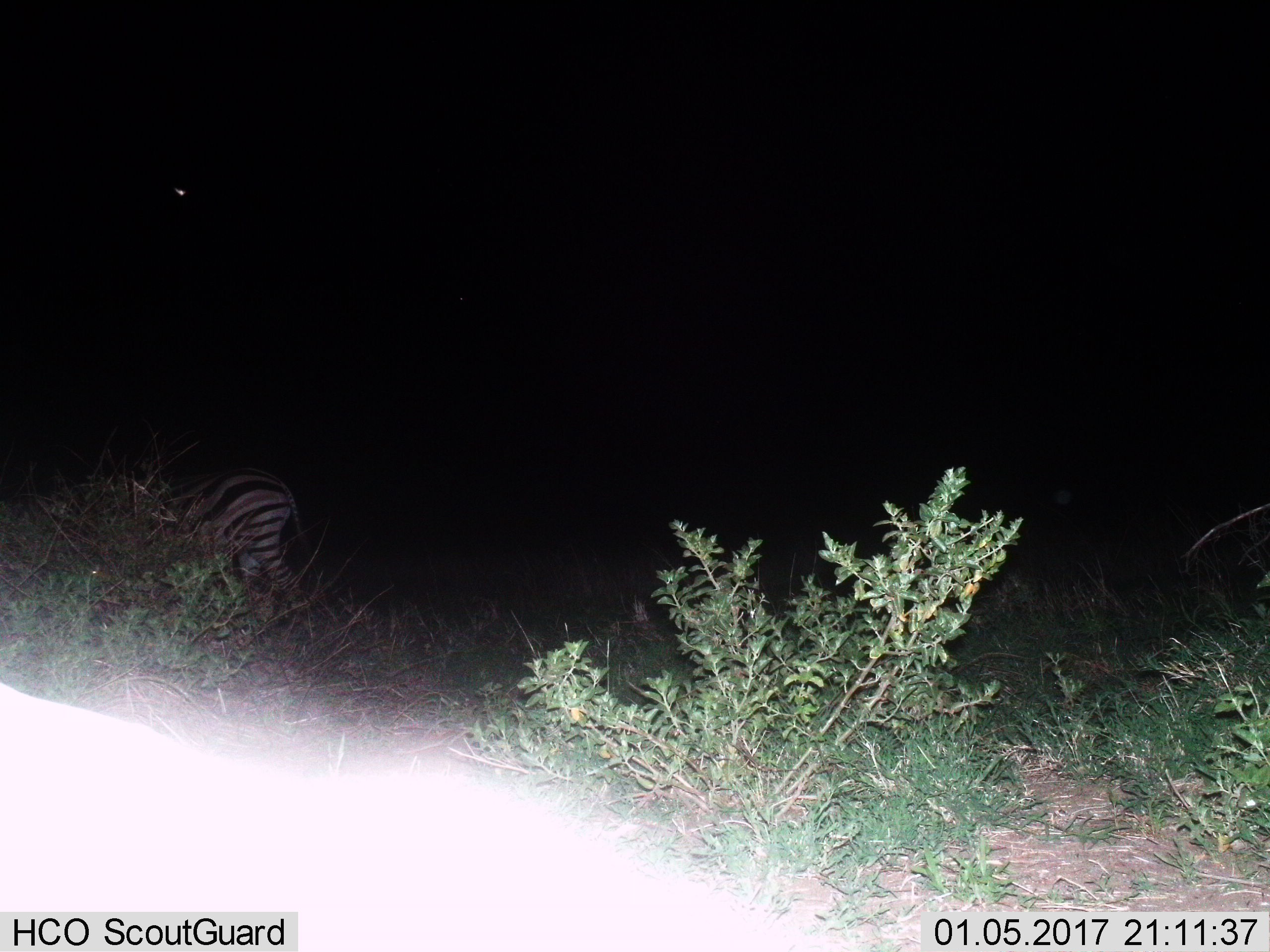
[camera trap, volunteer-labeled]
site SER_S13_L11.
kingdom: Animalia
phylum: Chordata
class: Mammalia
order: Perissodactyla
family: Equidae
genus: Equus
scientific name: Equus quagga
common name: plains zebra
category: zebraplains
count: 1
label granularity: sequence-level